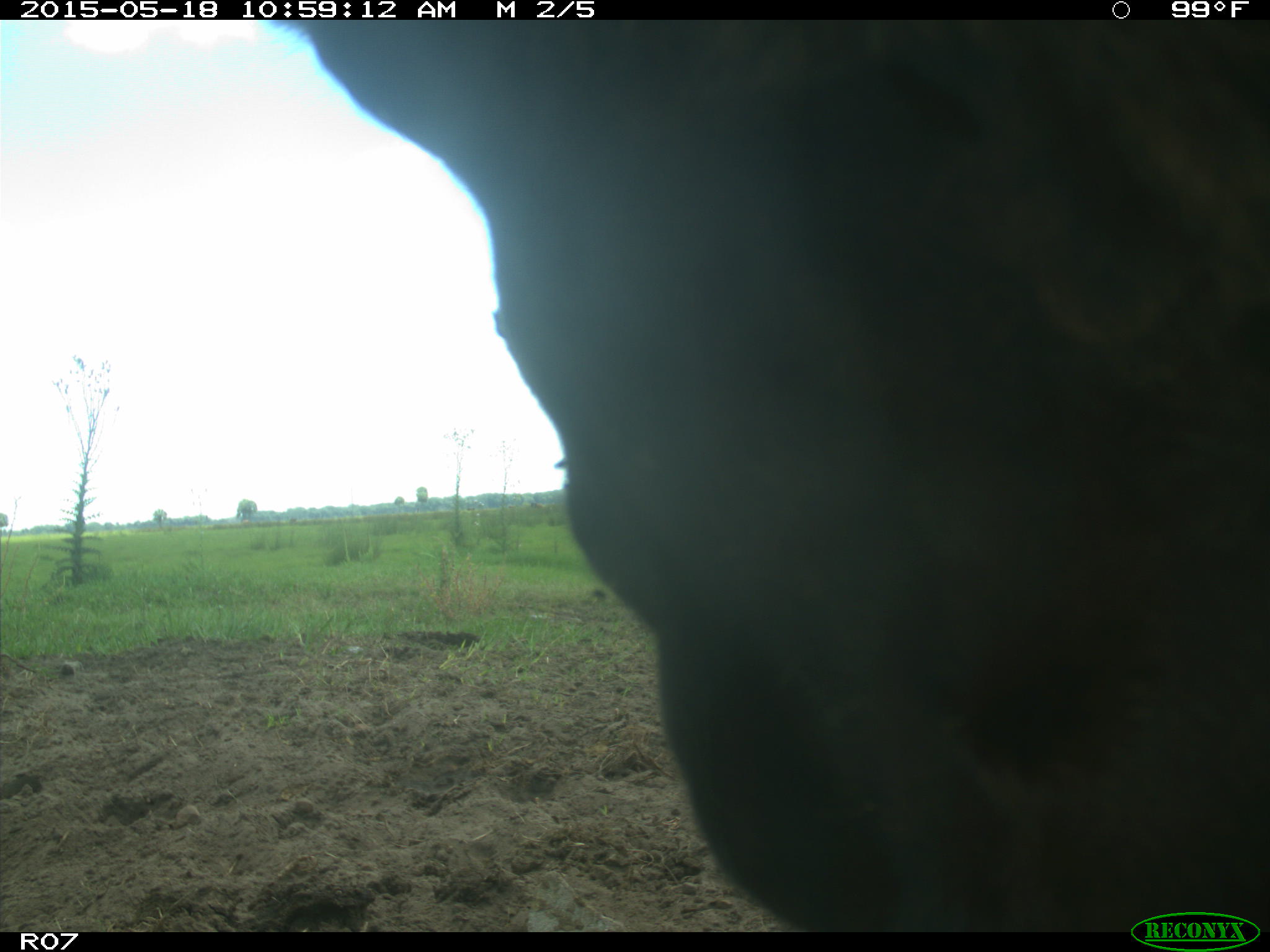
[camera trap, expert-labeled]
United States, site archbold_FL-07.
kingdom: Animalia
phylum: Chordata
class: Mammalia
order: Artiodactyla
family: Bovidae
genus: Bos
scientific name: Bos taurus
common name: domestic cow